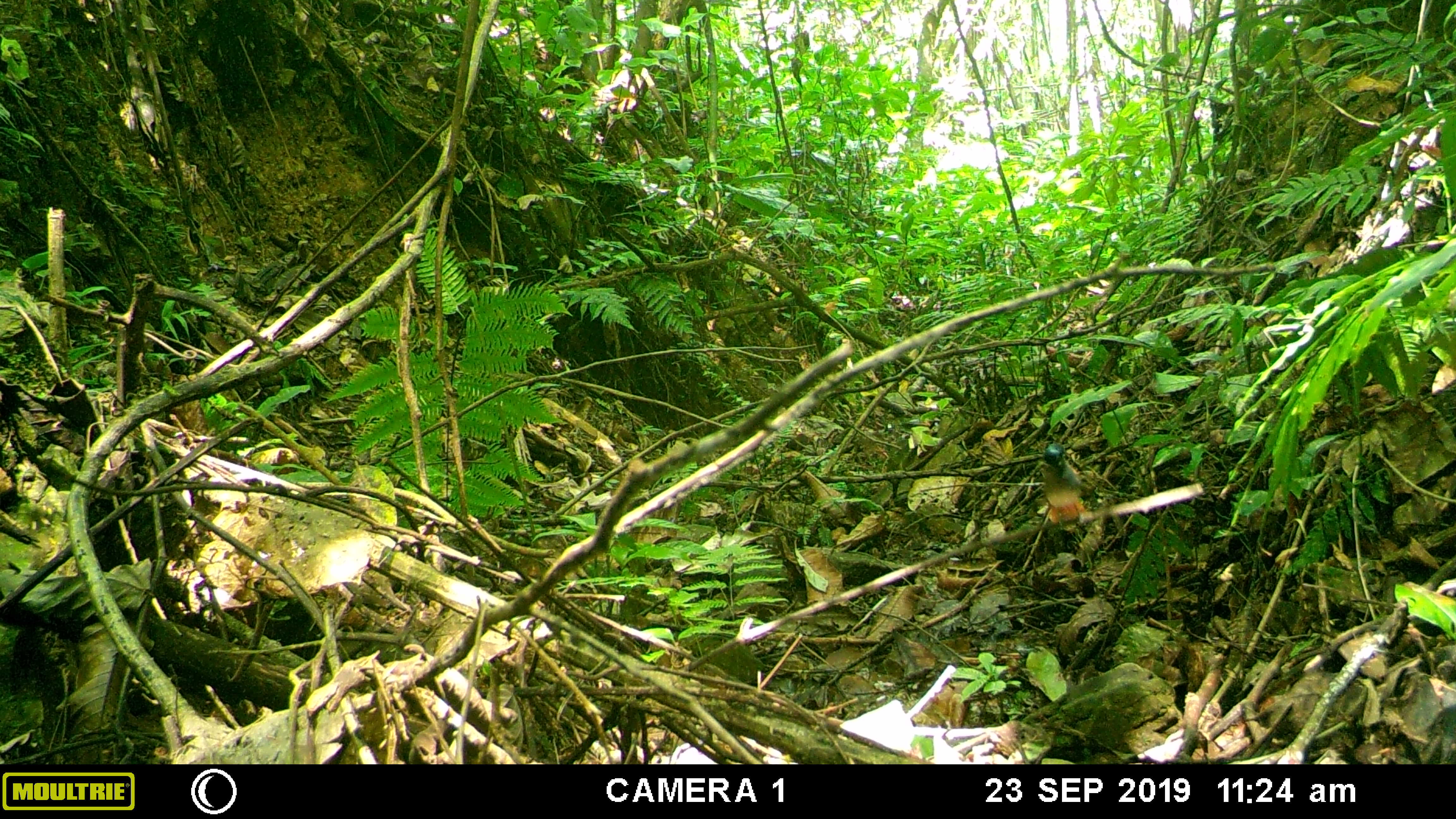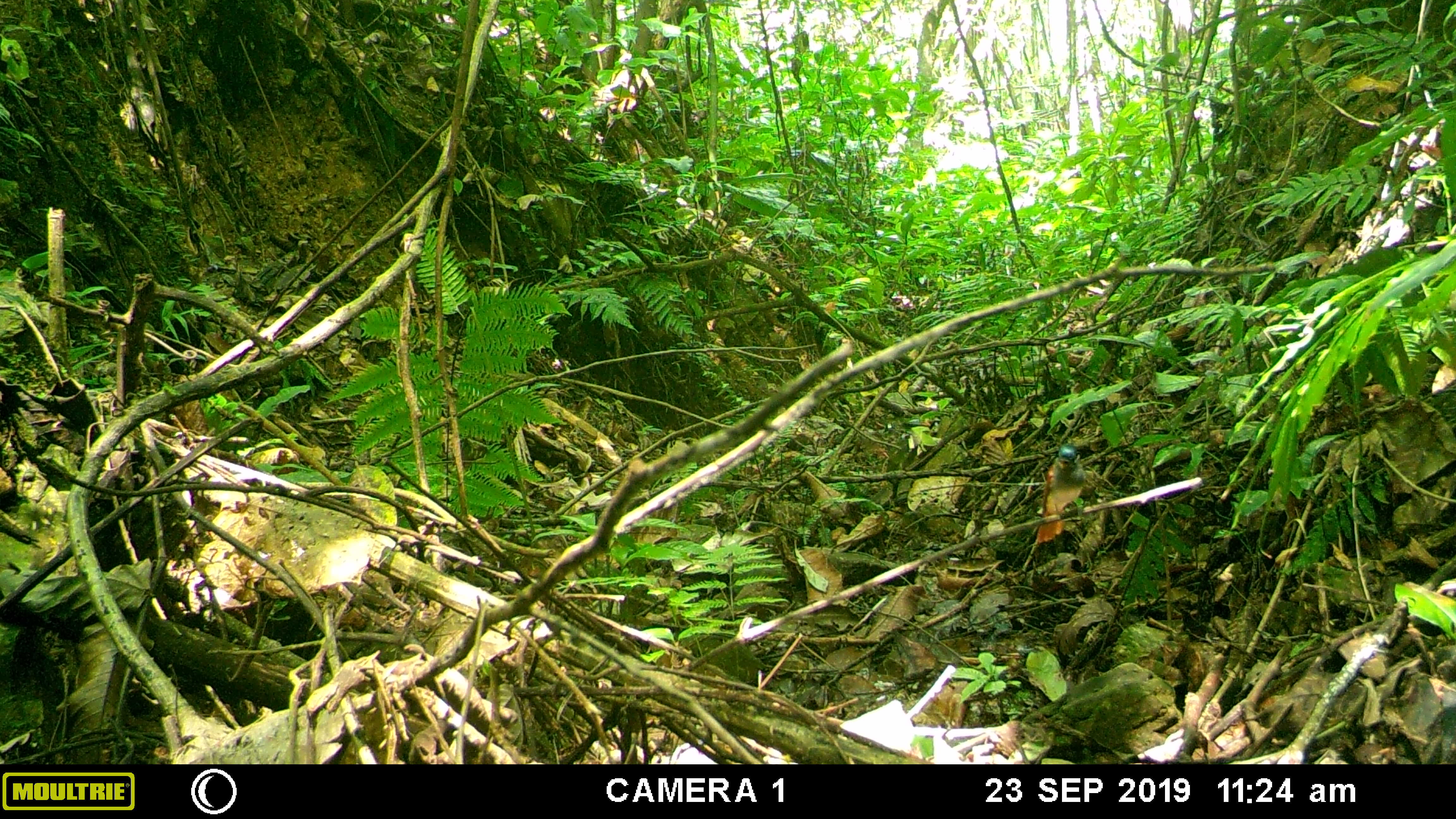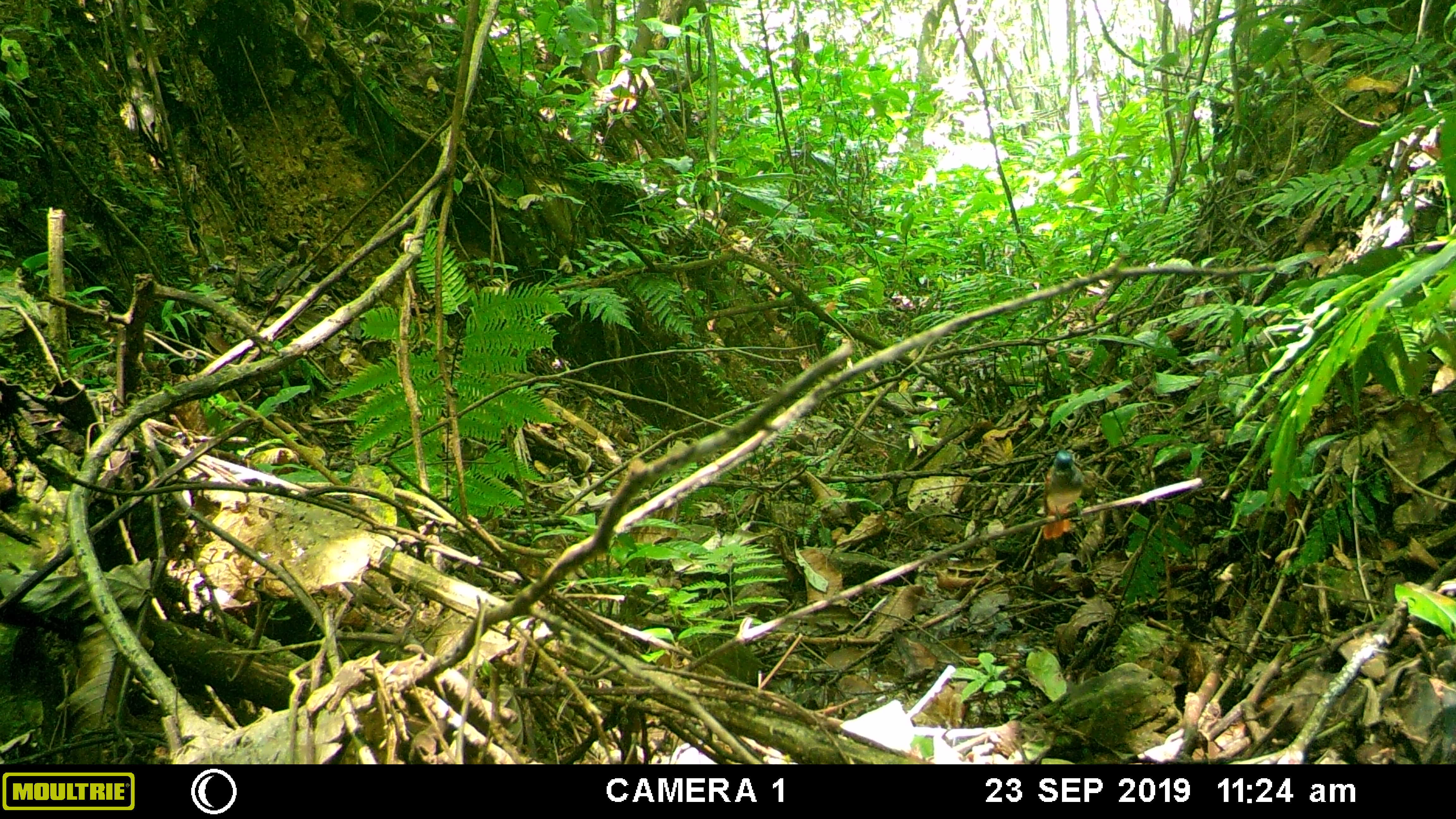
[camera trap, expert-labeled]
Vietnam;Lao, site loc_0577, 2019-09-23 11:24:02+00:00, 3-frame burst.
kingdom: Animalia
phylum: Chordata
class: Aves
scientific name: Aves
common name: bird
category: unidentified bird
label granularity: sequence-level